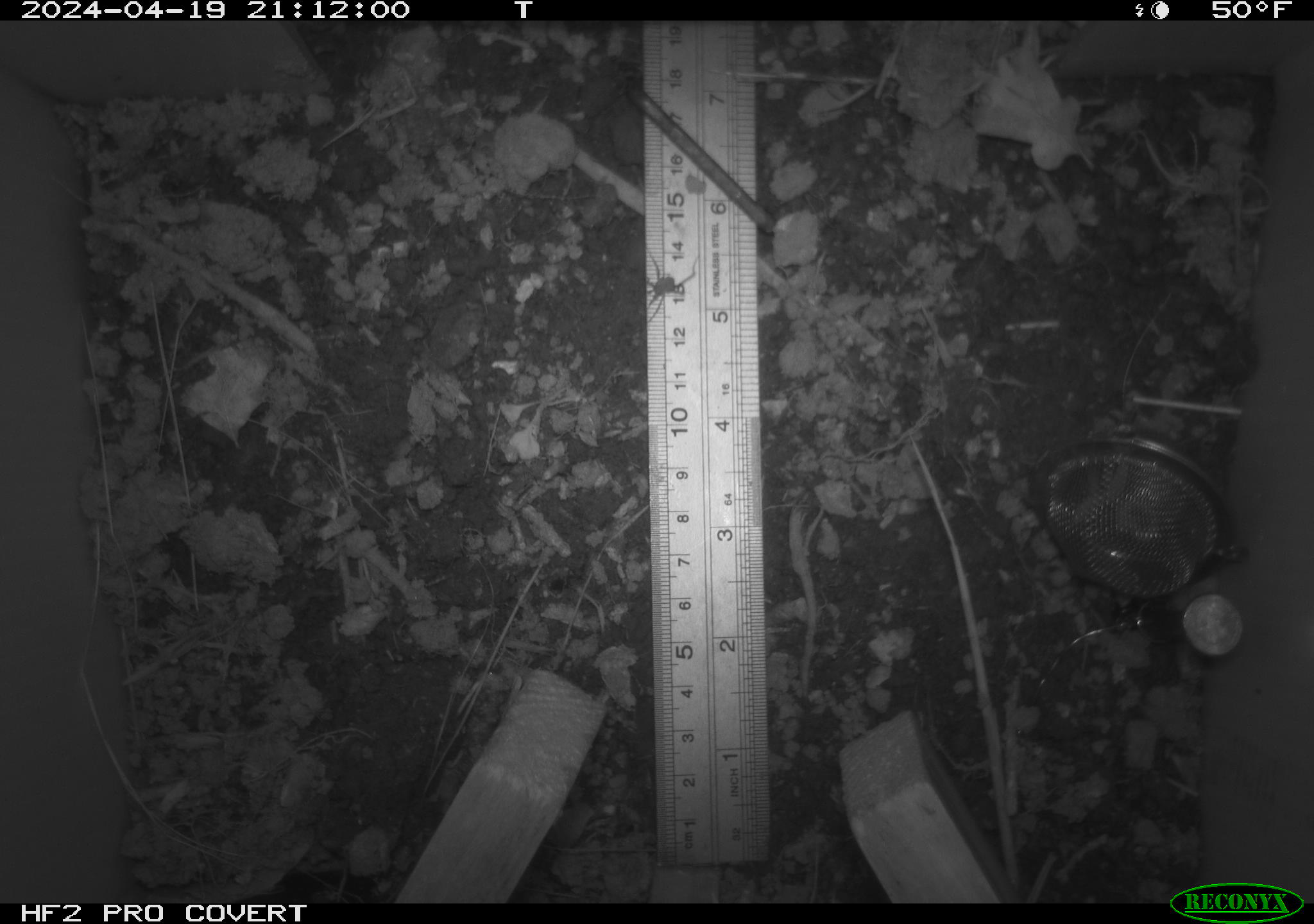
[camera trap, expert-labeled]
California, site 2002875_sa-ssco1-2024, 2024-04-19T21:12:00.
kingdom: Animalia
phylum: Arthropoda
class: Arachnida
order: Araneae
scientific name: Araneae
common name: spider